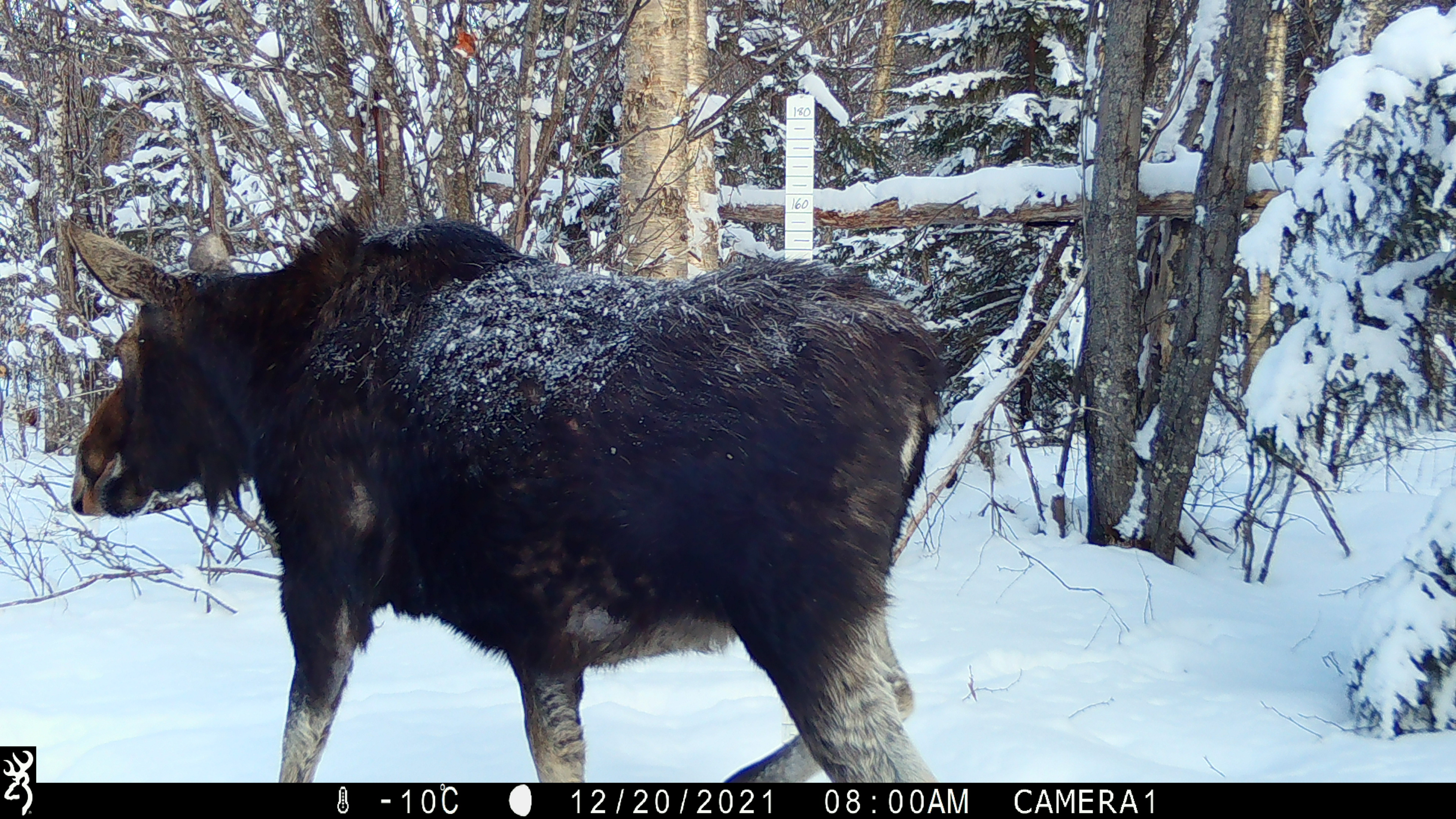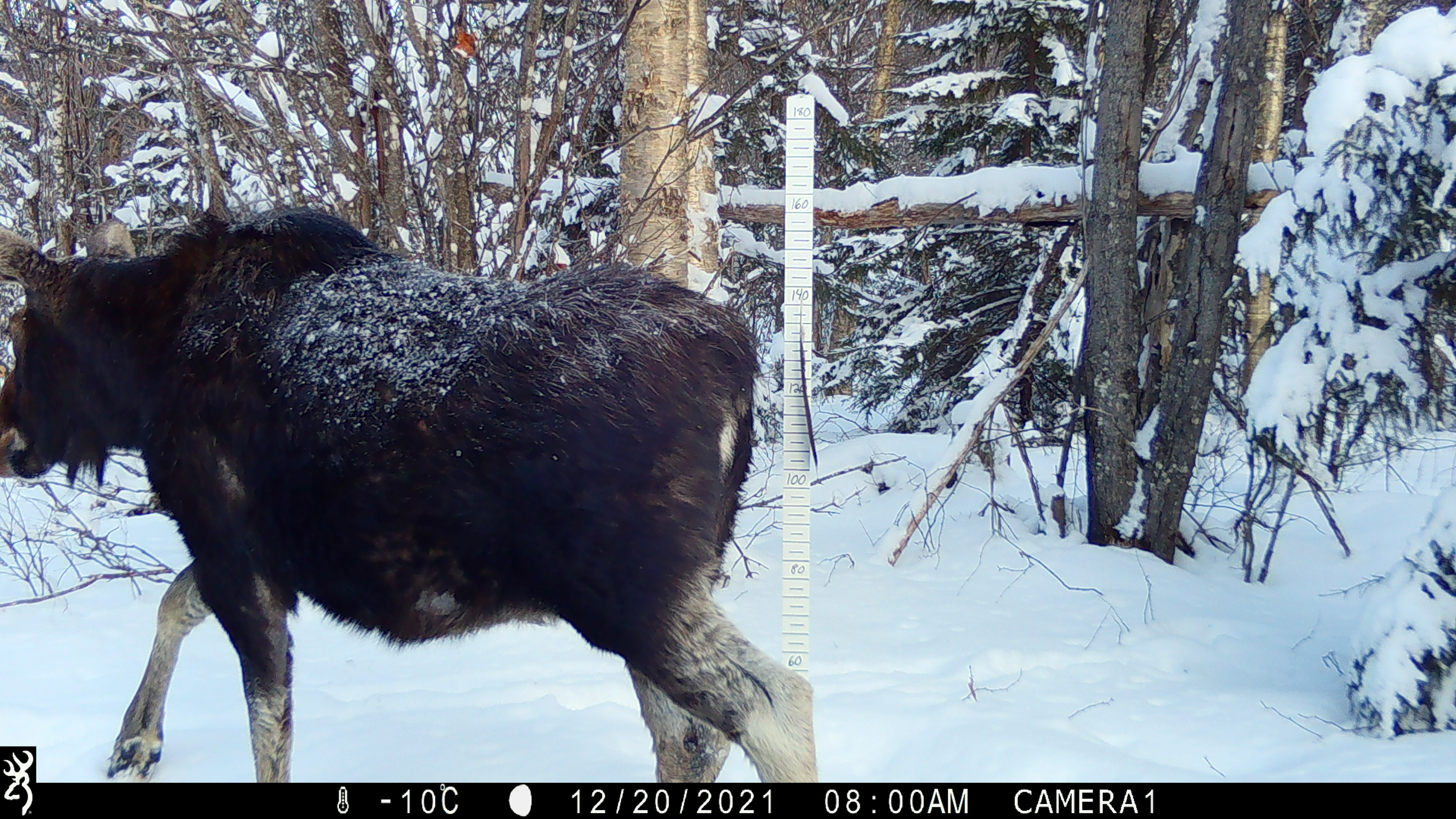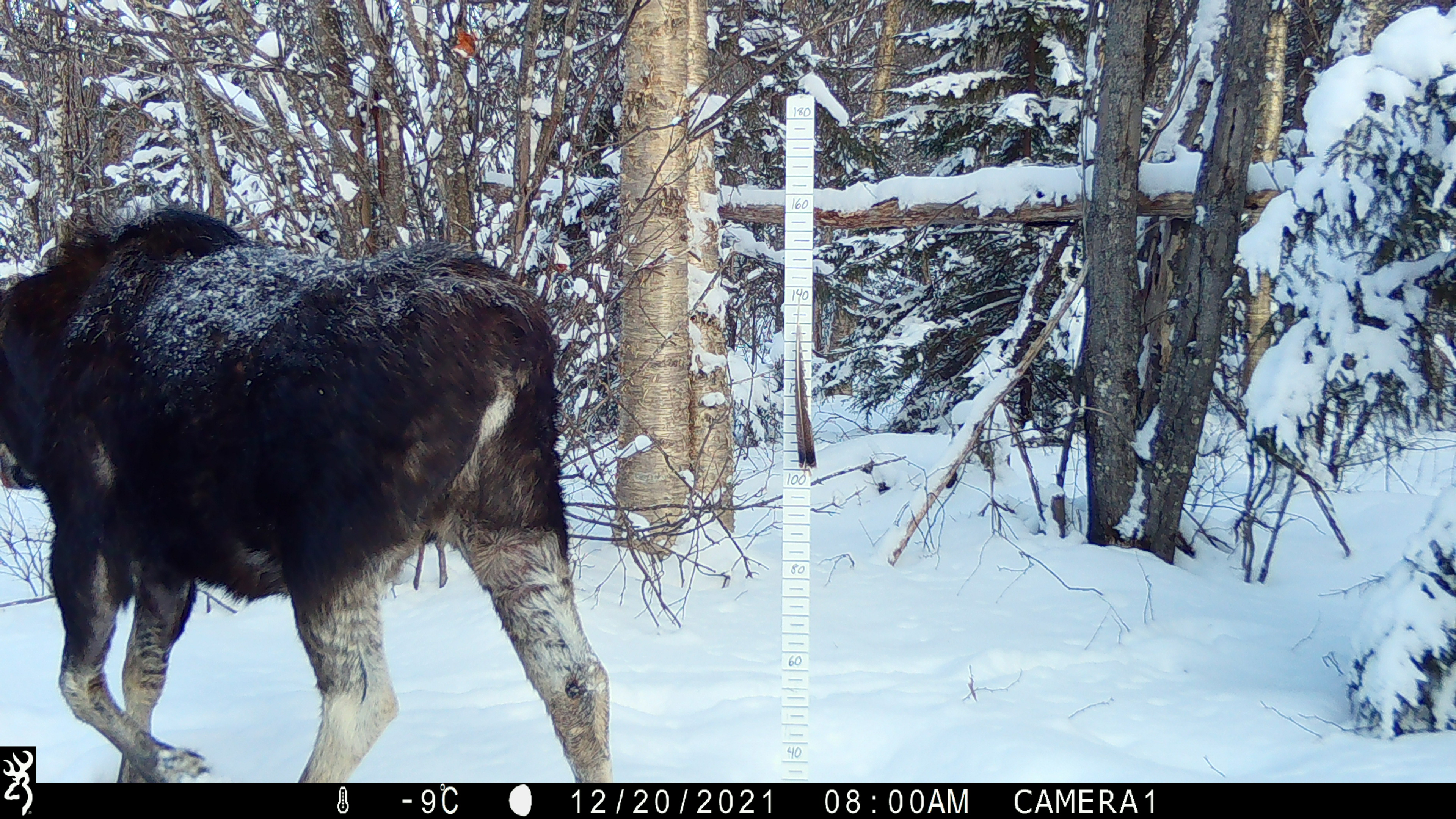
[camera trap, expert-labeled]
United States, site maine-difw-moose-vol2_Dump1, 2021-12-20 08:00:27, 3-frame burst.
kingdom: Animalia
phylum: Chordata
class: Mammalia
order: Artiodactyla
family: Cervidae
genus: Alces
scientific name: Alces alces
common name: moose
Moose (Alces alces).